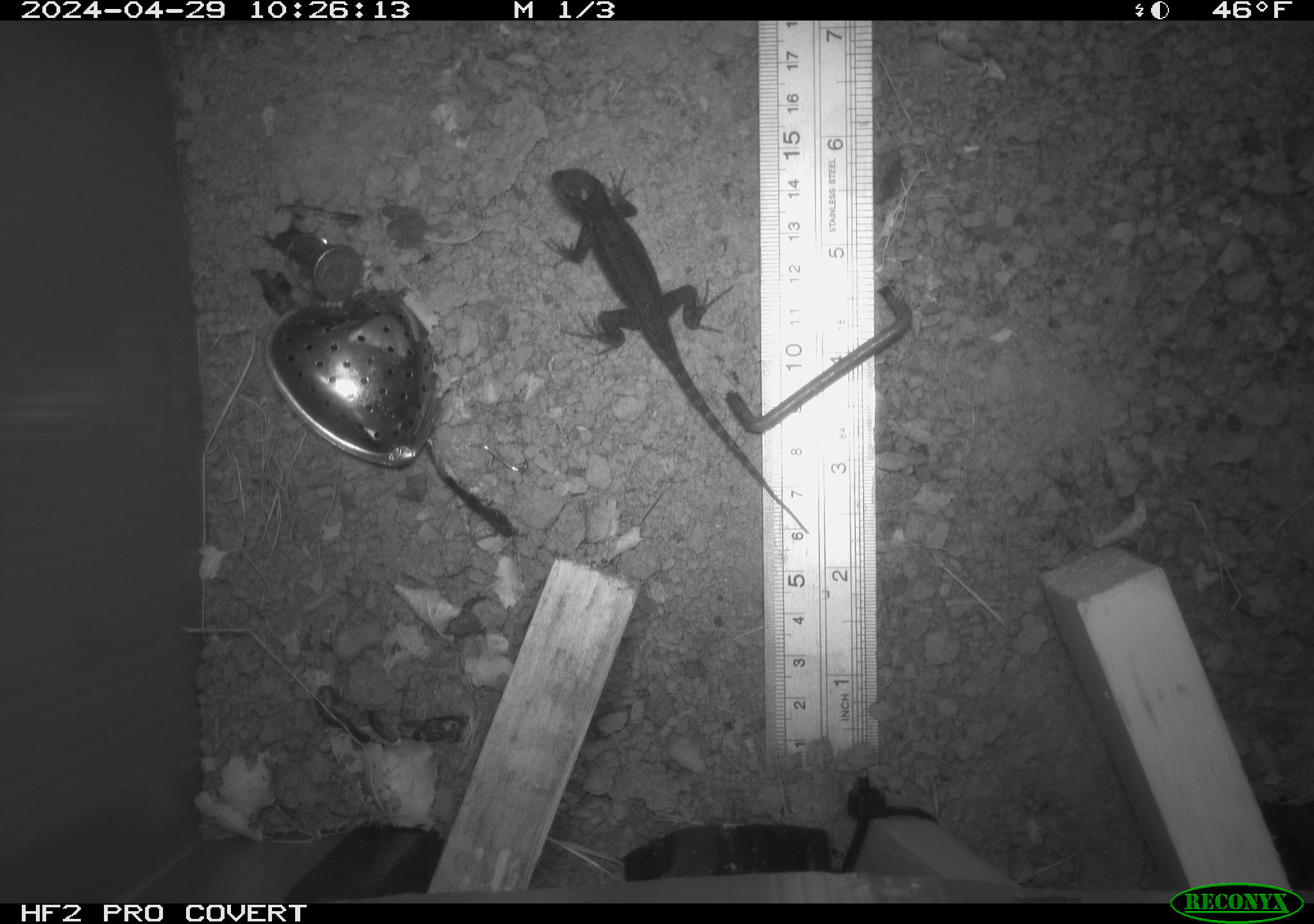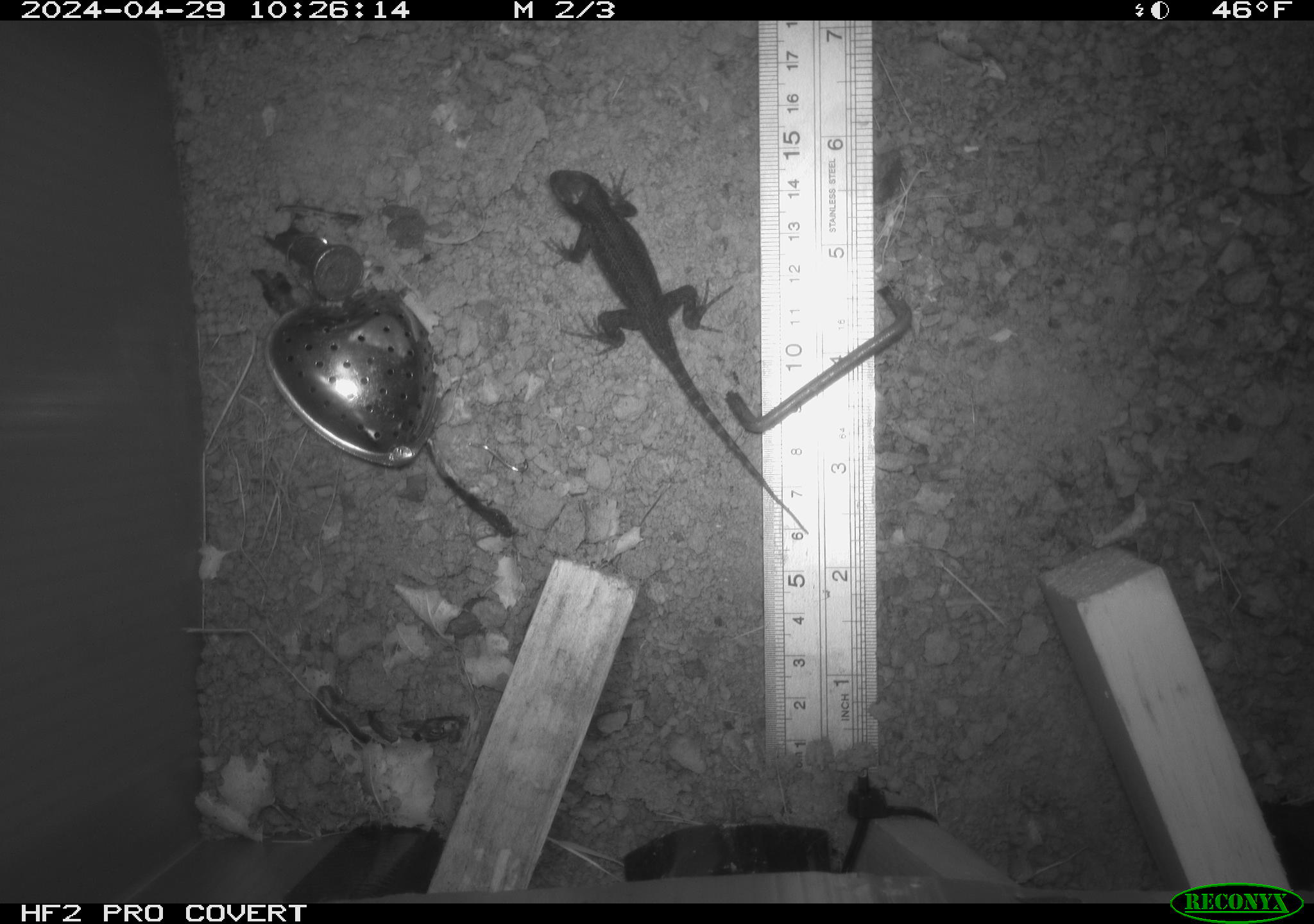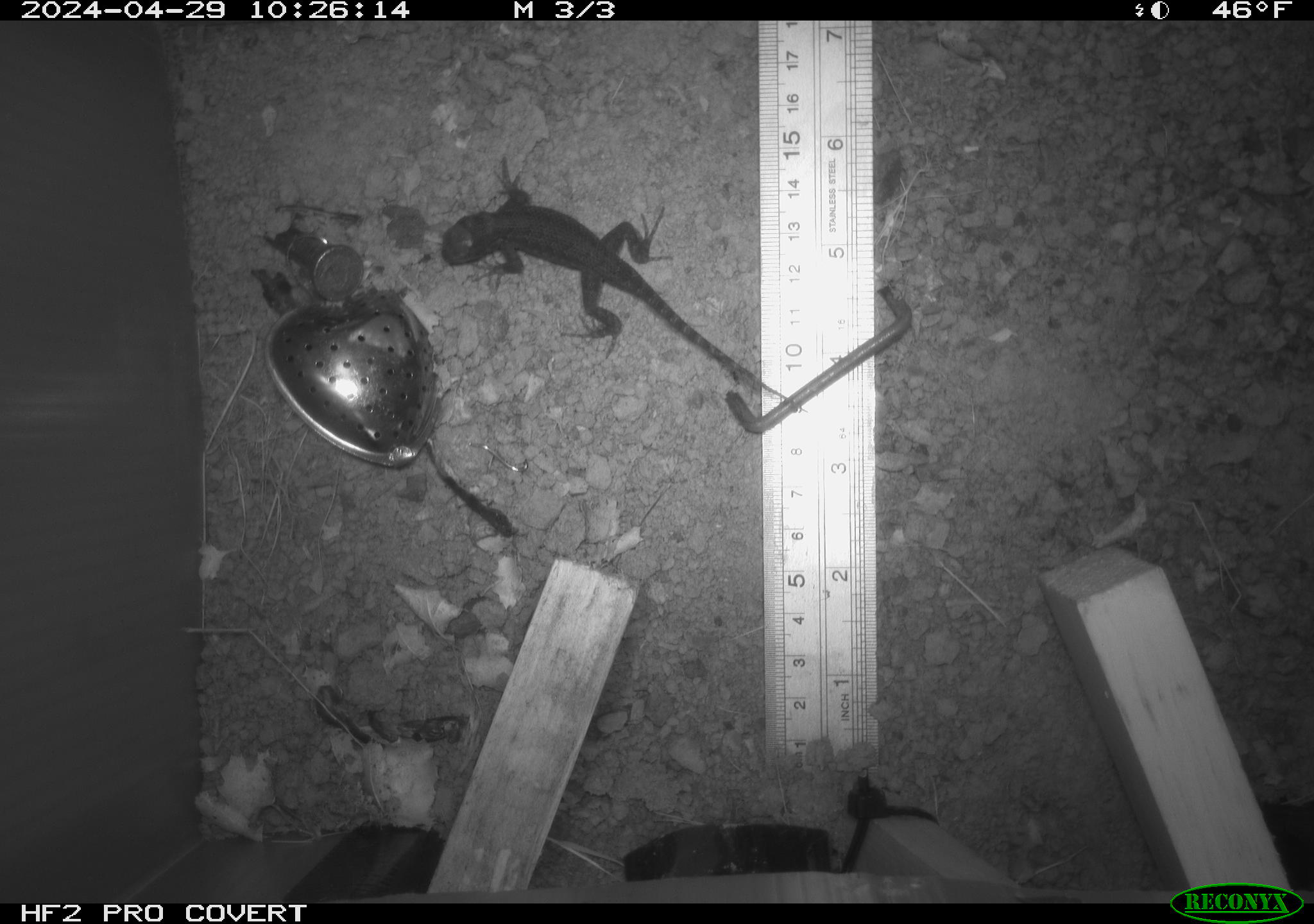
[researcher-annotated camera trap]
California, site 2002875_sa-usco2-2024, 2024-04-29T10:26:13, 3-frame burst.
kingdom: Animalia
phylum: Chordata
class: Reptilia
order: Squamata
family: Phrynosomatidae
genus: Sceloporus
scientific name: Sceloporus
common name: spiny lizards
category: sceloporus species